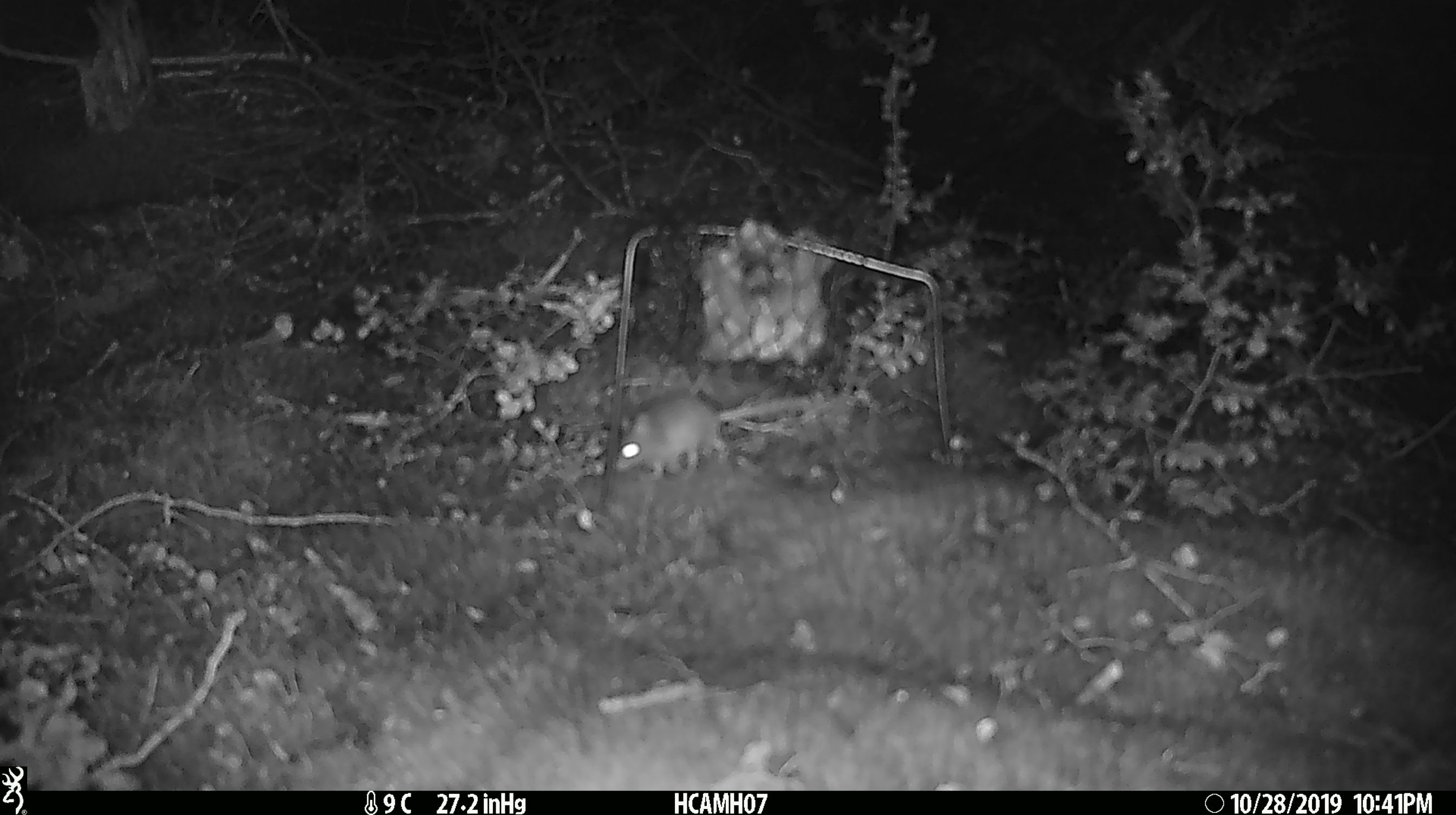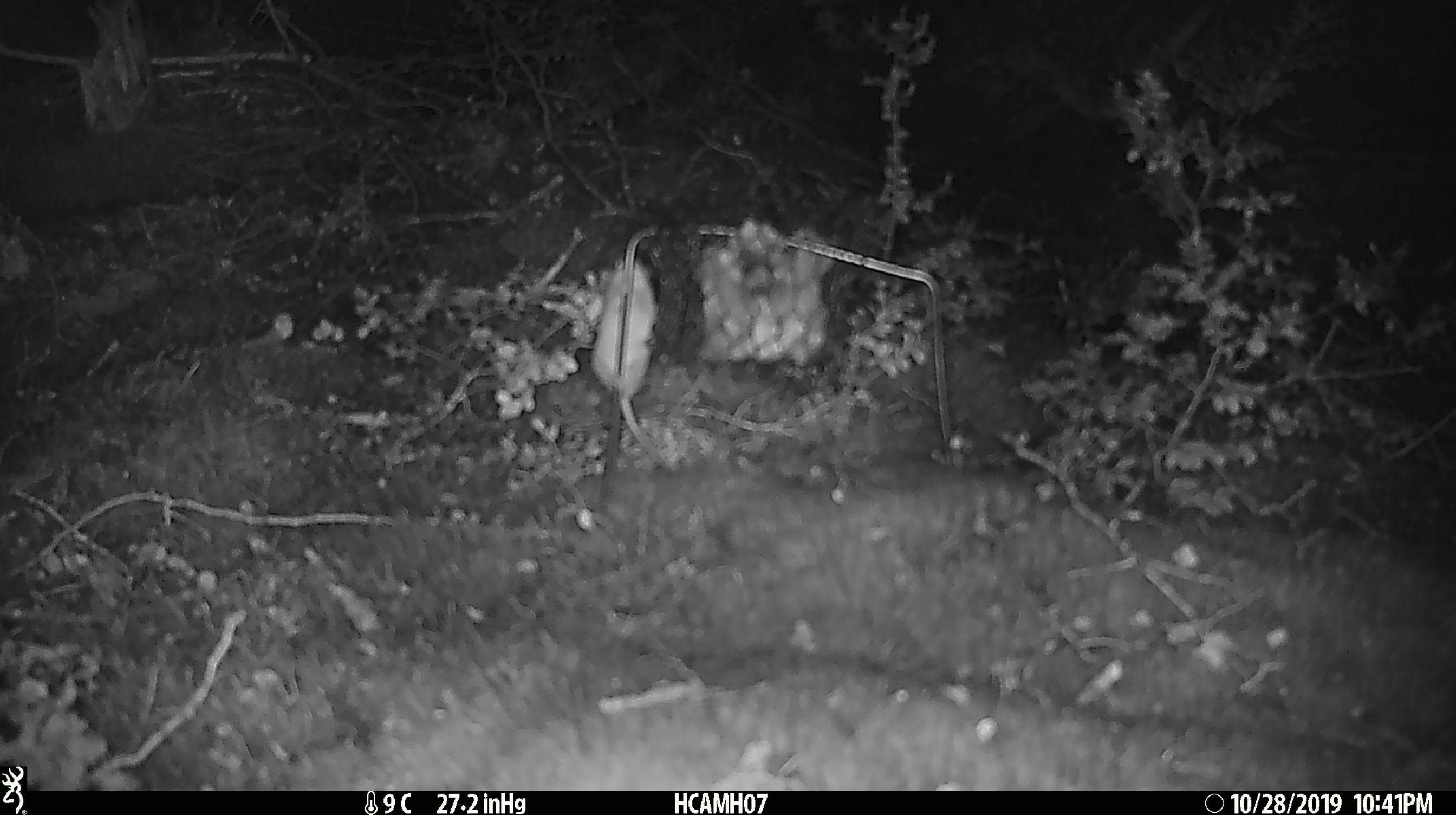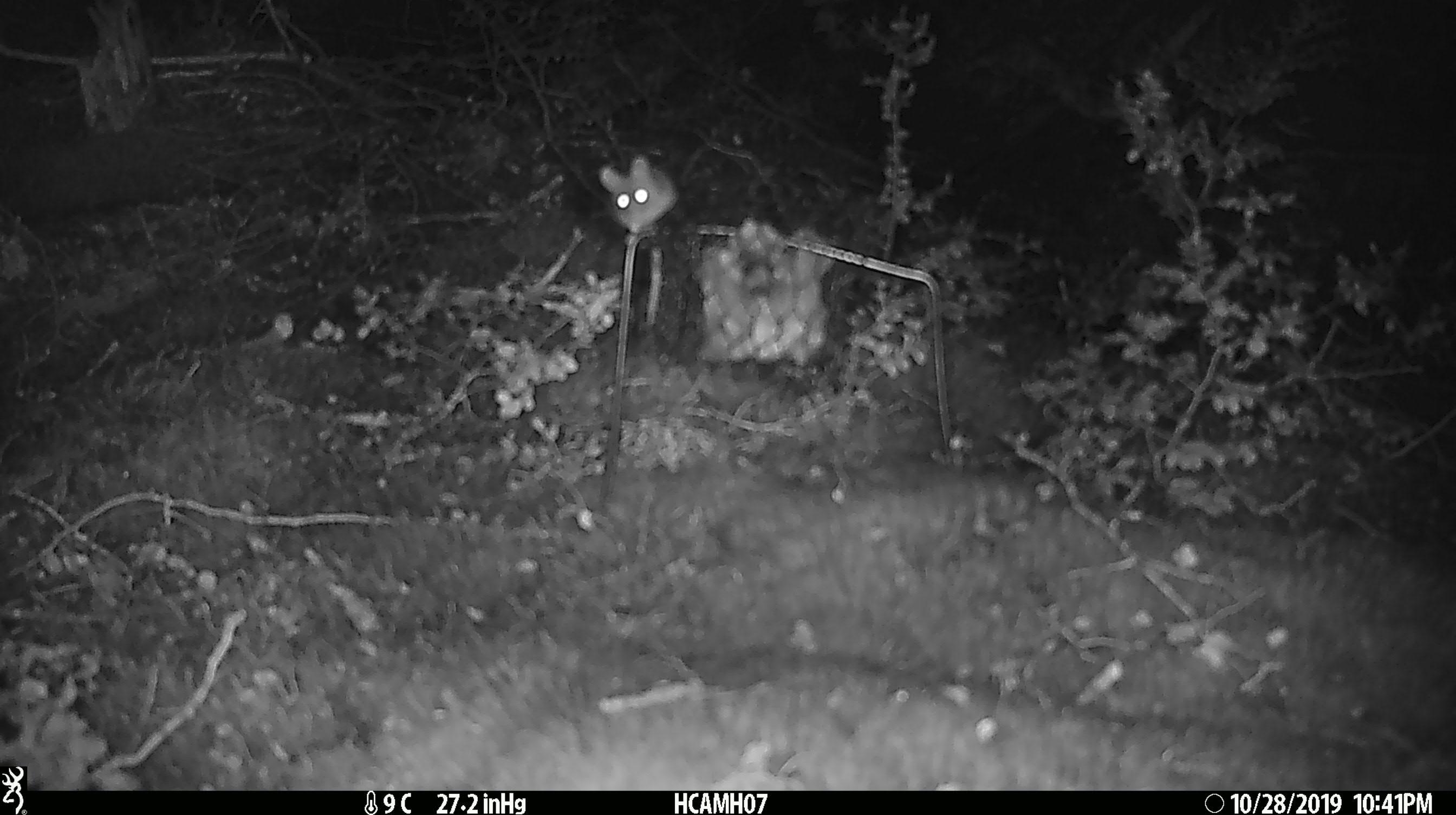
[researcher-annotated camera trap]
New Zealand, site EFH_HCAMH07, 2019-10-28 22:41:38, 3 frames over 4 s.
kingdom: Animalia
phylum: Chordata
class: Mammalia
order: Rodentia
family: Muridae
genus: Mus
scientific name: Mus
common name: mouse